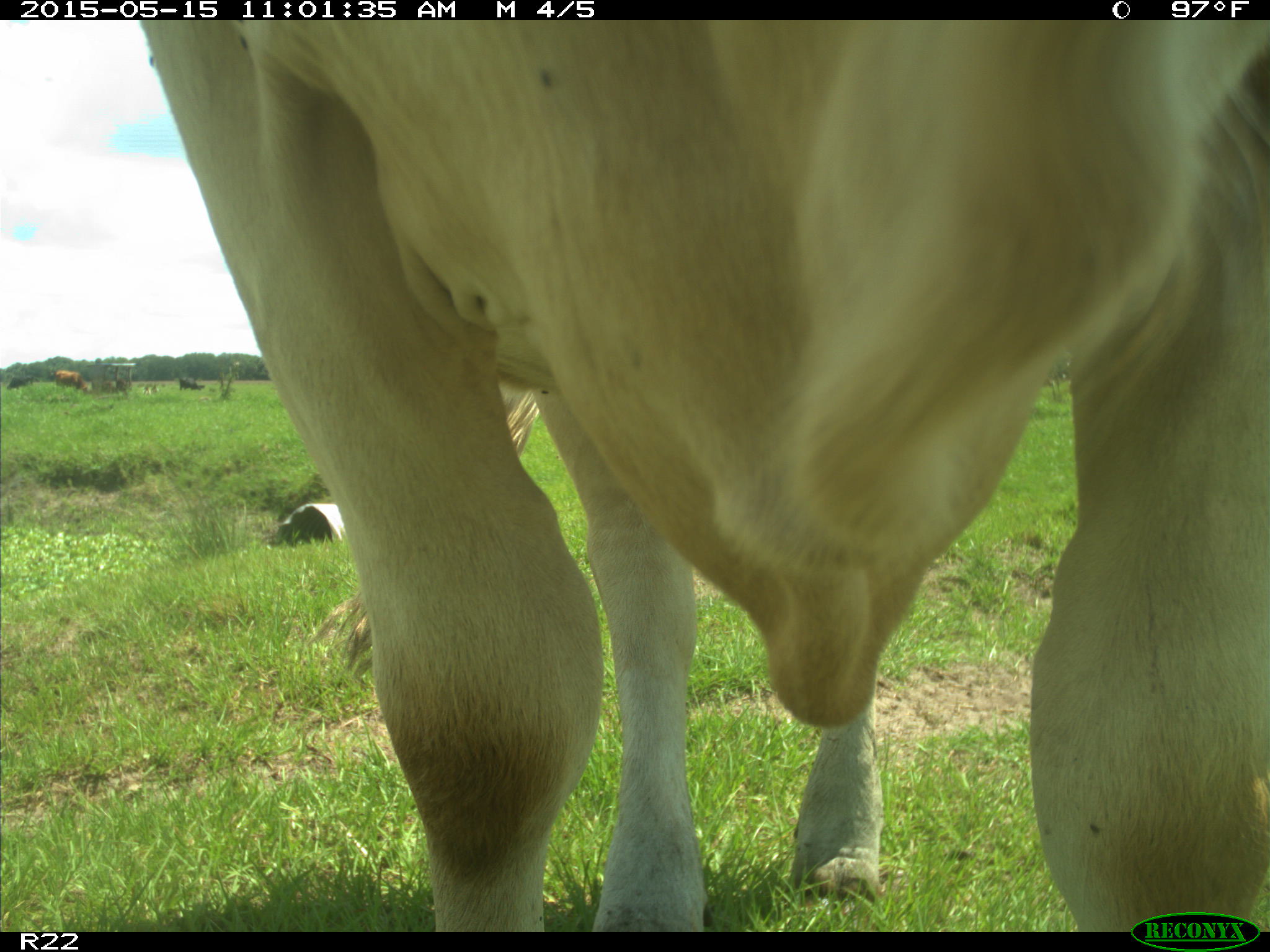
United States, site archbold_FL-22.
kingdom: Animalia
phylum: Chordata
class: Mammalia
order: Artiodactyla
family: Bovidae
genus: Bos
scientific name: Bos taurus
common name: domestic cow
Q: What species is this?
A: Bos taurus (domestic cow).